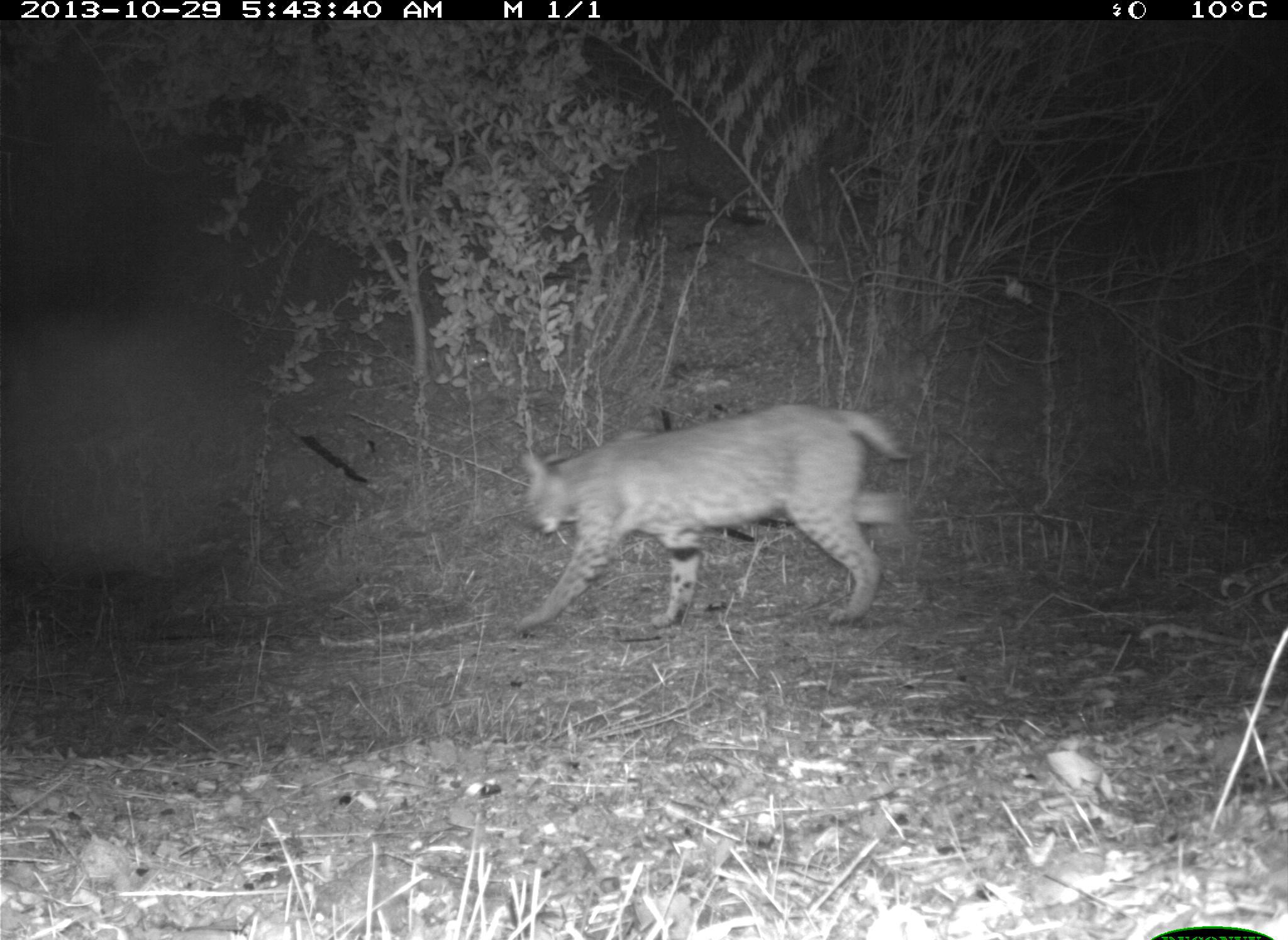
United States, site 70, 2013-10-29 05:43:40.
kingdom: Animalia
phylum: Chordata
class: Mammalia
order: Carnivora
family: Felidae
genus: Lynx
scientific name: Lynx rufus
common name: bobcat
Bobcat (Lynx rufus).